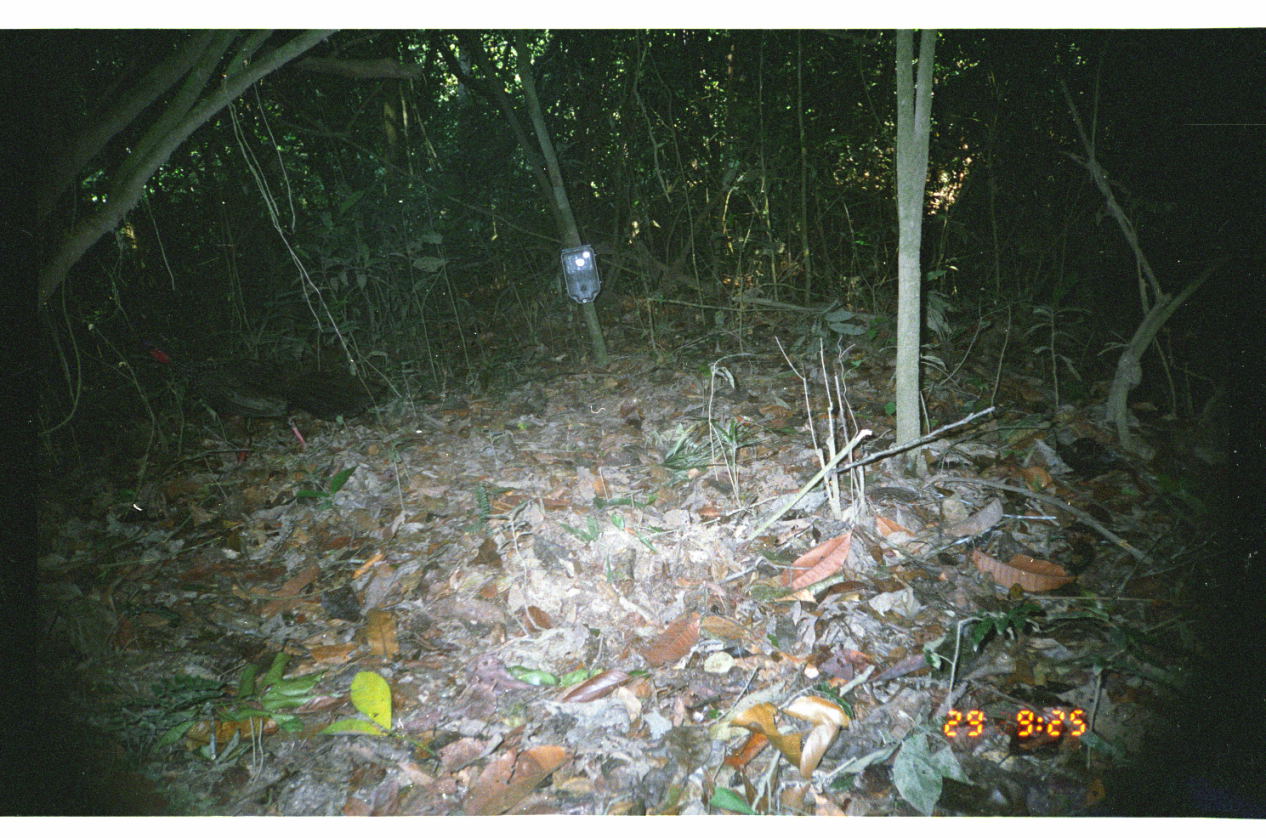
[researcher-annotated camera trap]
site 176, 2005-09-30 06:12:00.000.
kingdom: Animalia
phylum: Chordata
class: Aves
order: Galliformes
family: Cracidae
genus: Penelope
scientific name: Penelope jacquacu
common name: spix's guan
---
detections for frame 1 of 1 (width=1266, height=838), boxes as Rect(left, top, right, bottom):
penelope jacquacu: Rect(136, 332, 388, 467)